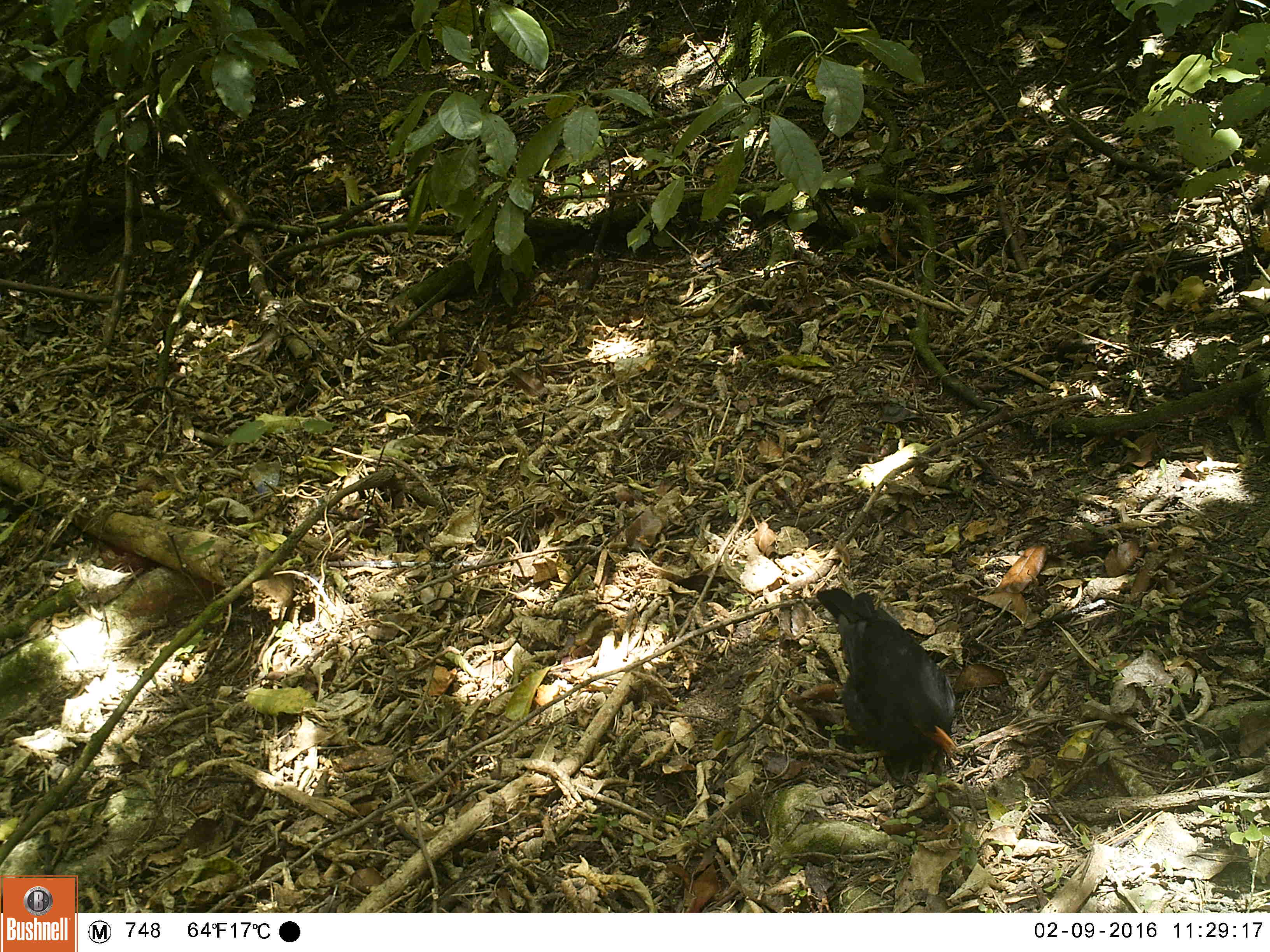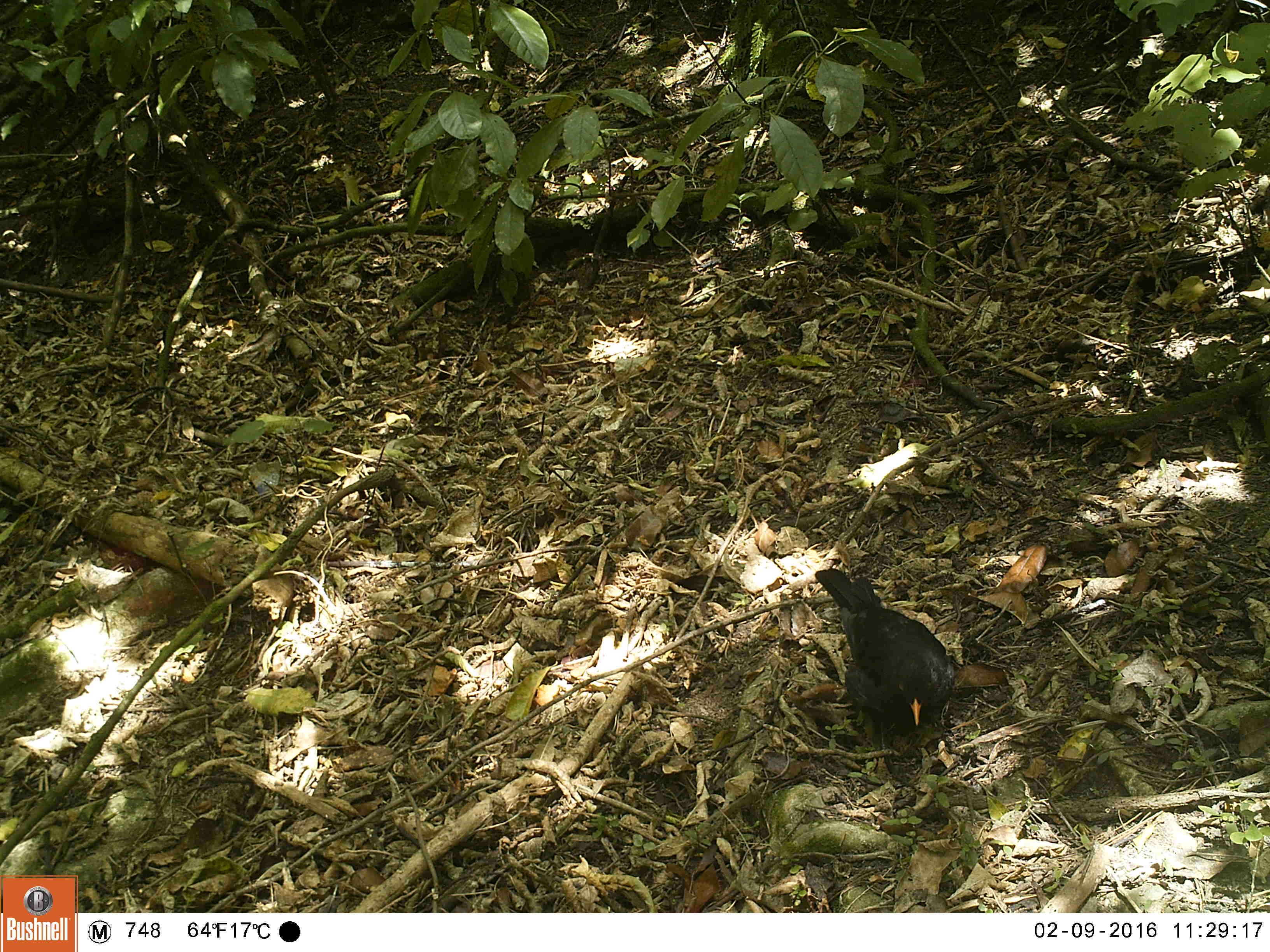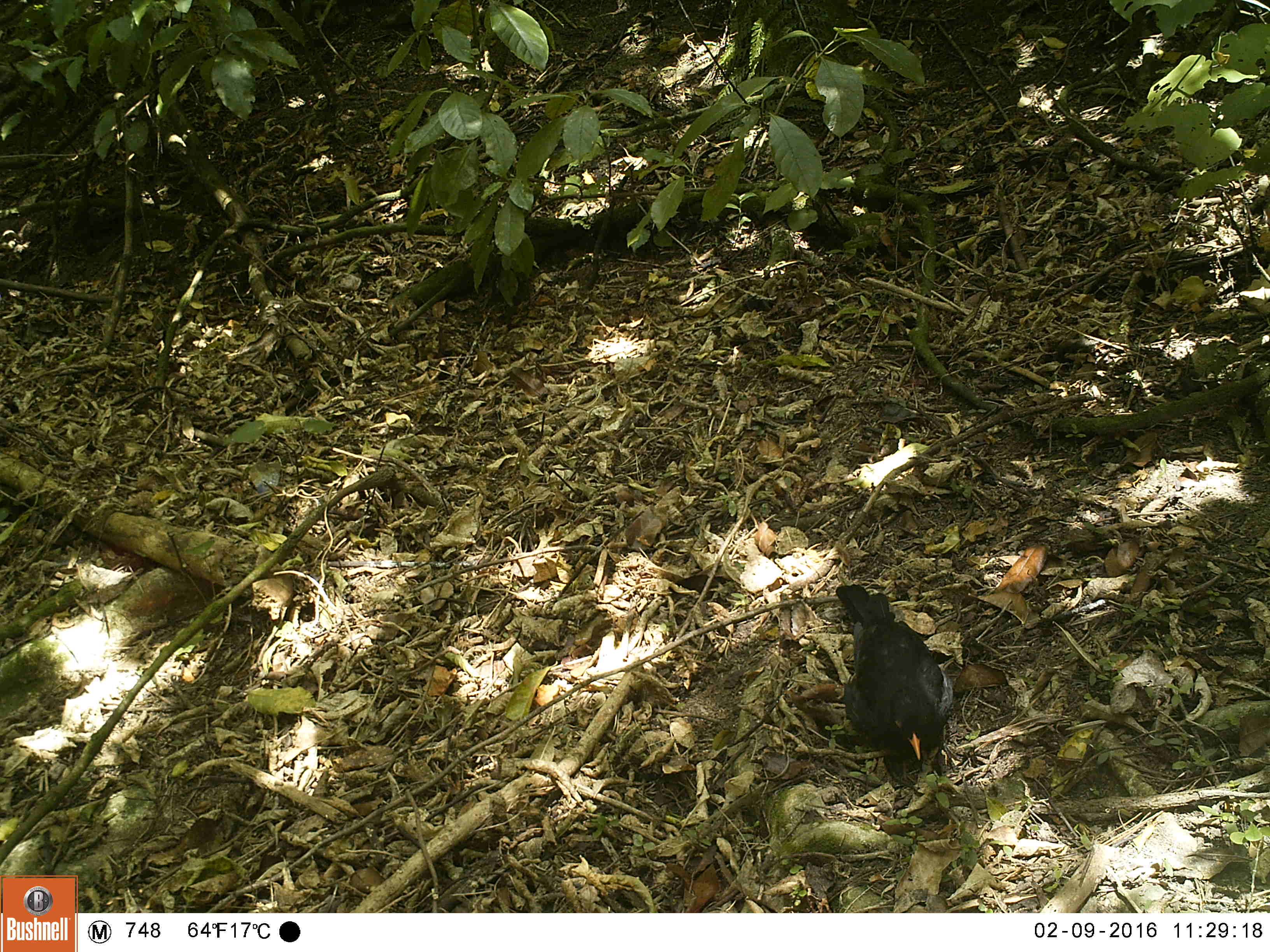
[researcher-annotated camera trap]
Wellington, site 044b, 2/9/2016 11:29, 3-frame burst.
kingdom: Animalia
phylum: Chordata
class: Aves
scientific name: Aves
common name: bird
Bird (Aves).